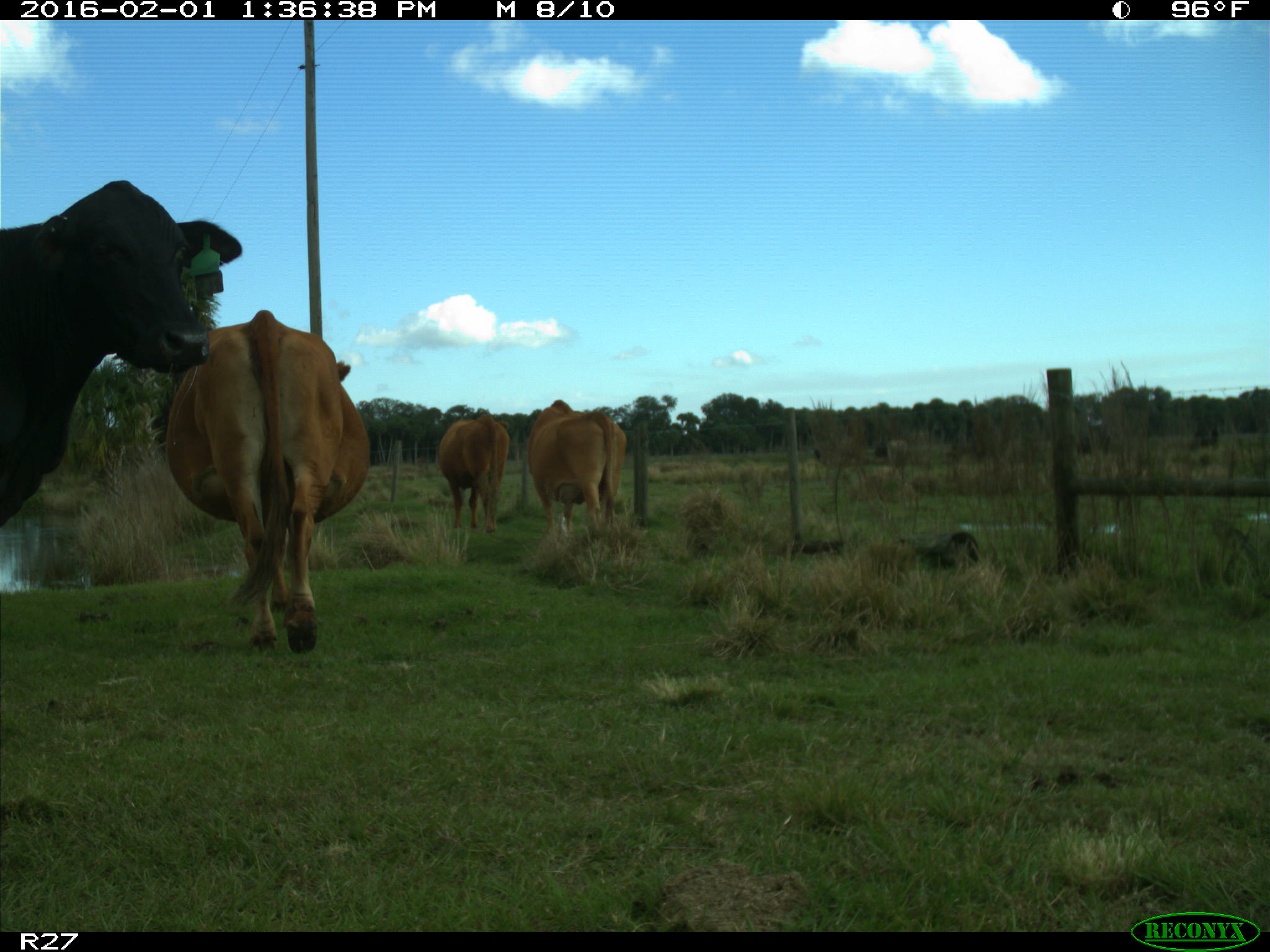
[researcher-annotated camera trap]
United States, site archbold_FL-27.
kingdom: Animalia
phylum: Chordata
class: Mammalia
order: Artiodactyla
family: Bovidae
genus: Bos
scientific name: Bos taurus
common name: domestic cow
Bos taurus (domestic cow).